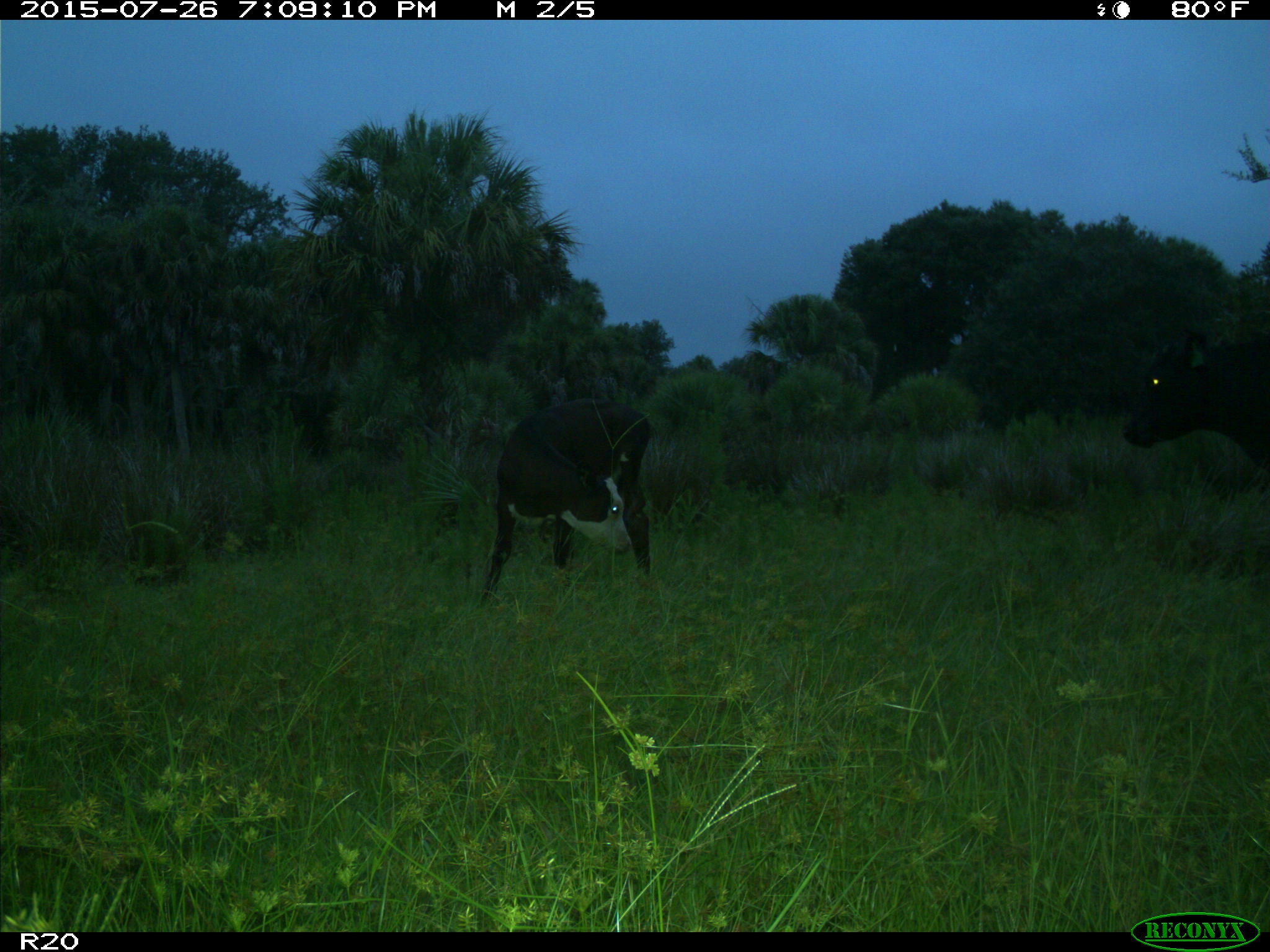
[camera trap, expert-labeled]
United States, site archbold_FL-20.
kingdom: Animalia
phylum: Chordata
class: Mammalia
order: Artiodactyla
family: Bovidae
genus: Bos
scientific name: Bos taurus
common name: domestic cow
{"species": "Bos taurus (domestic cow)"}